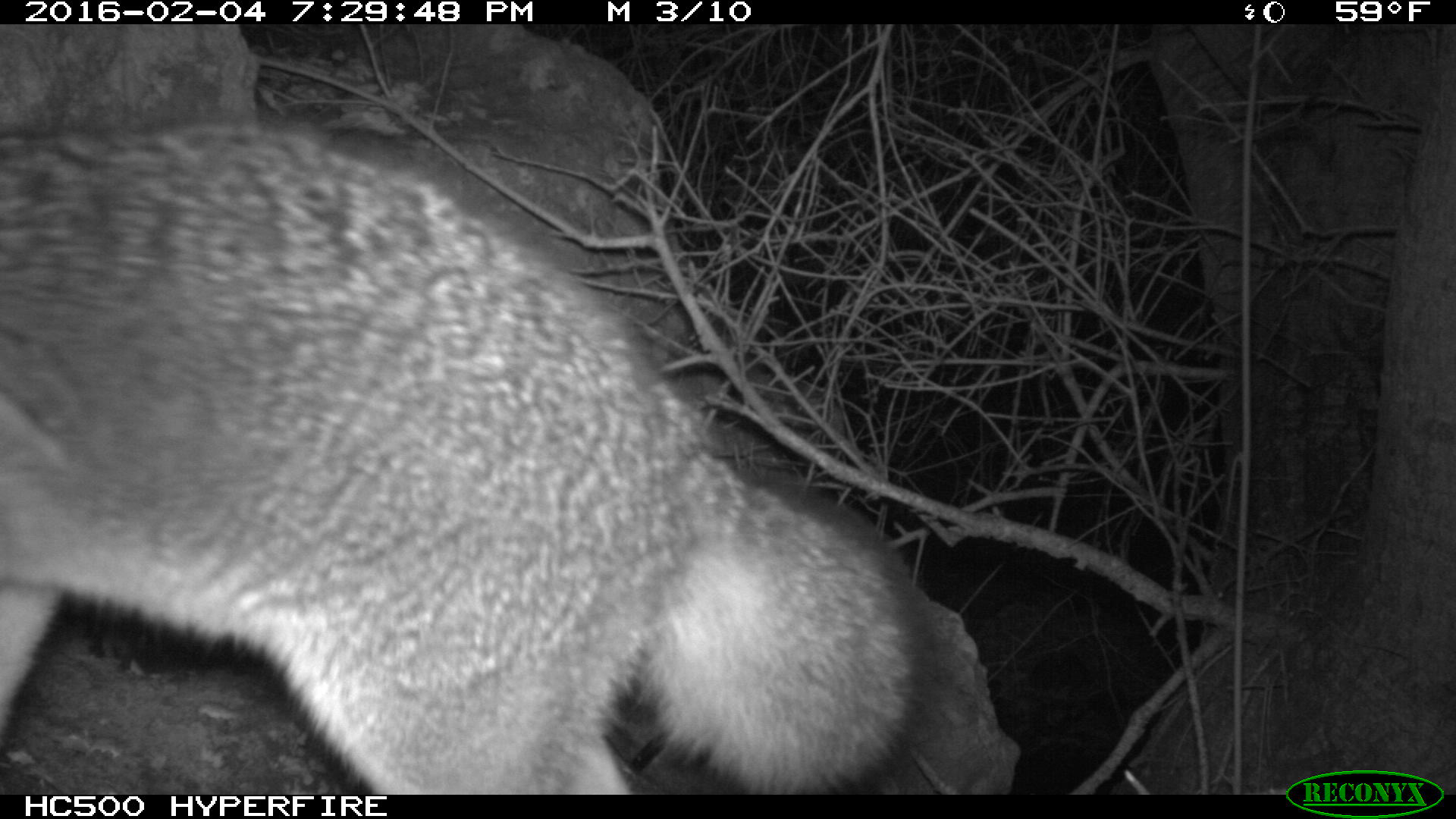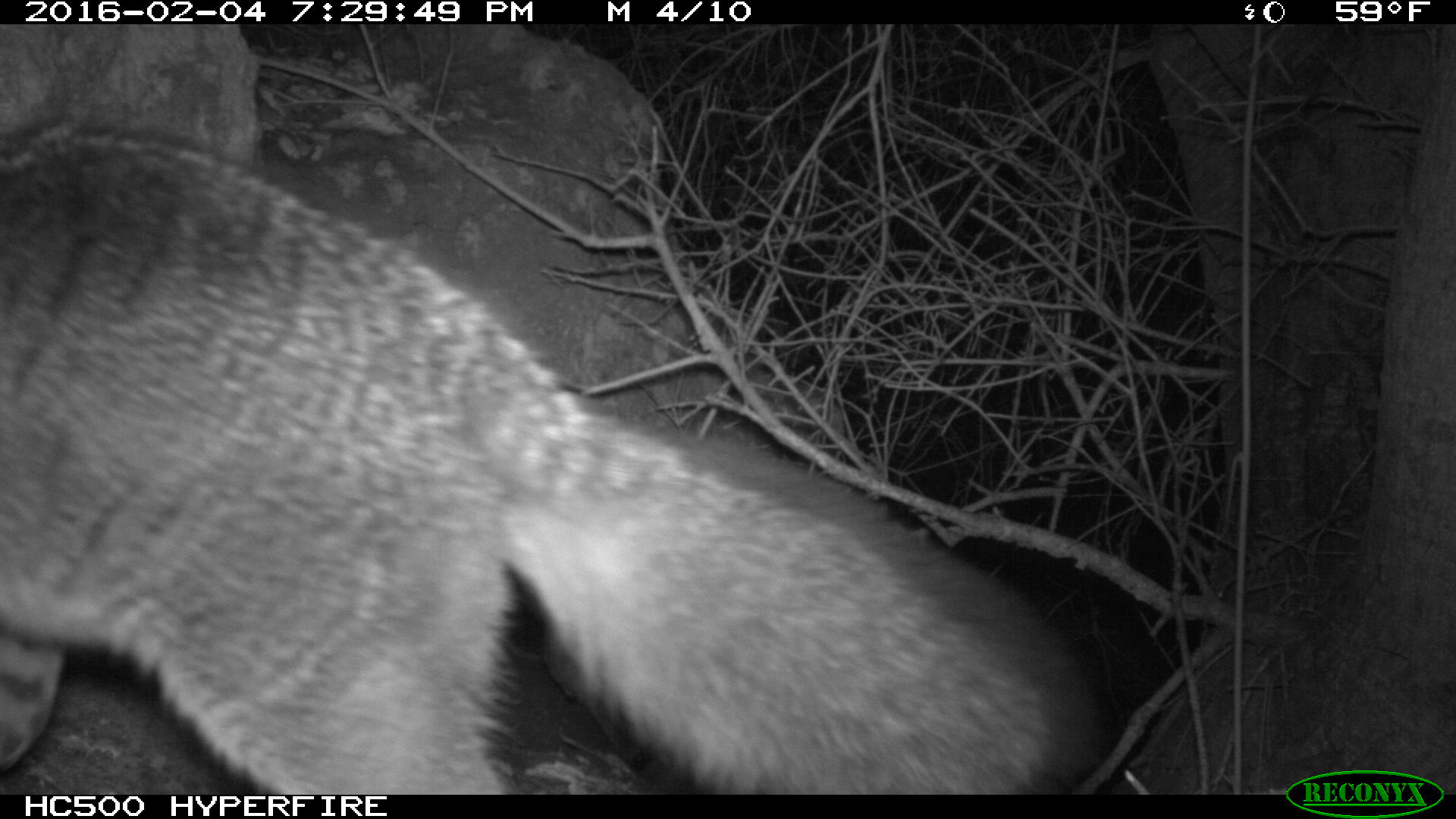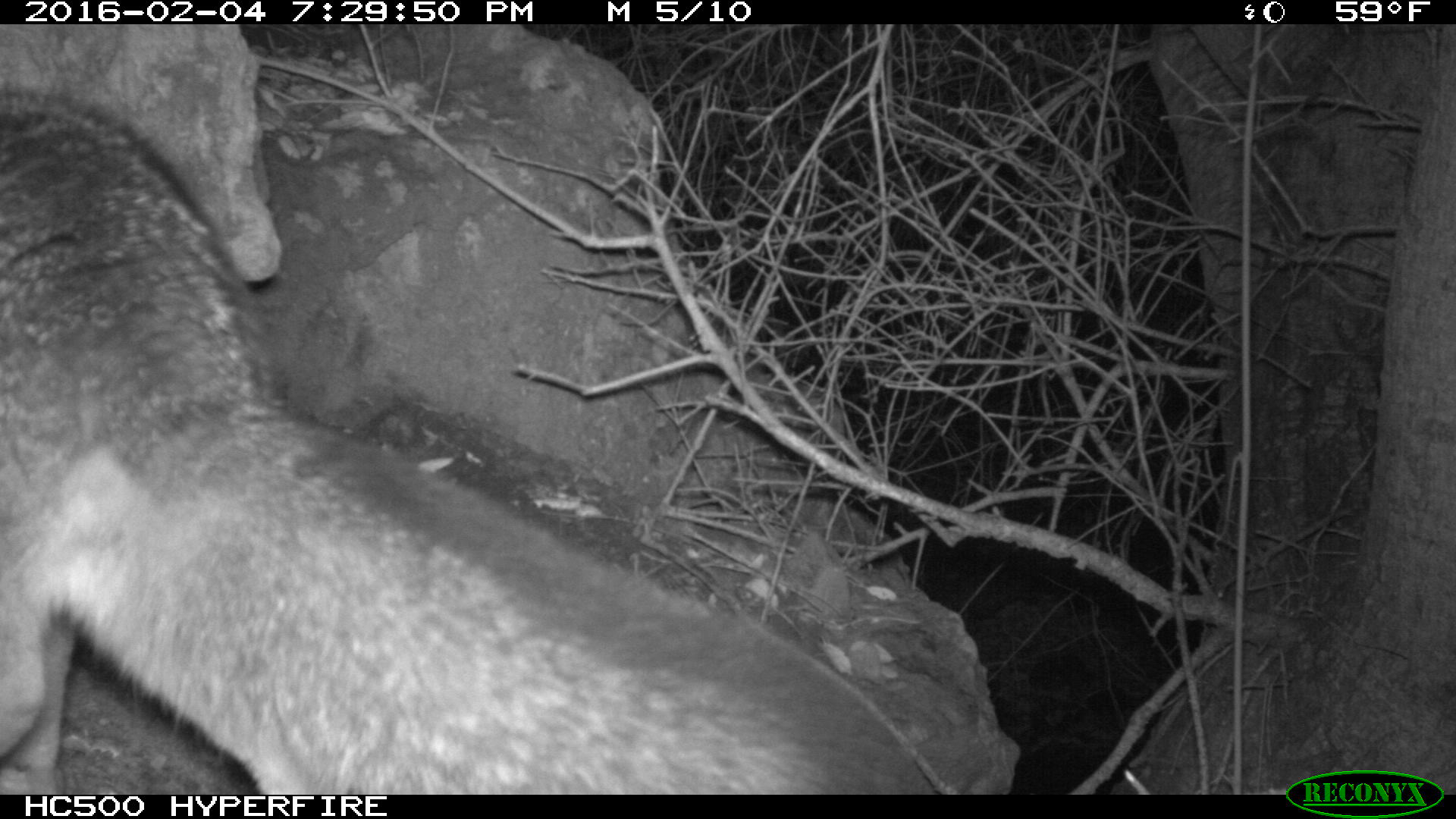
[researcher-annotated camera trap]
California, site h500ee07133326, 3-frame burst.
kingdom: Animalia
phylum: Chordata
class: Mammalia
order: Carnivora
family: Canidae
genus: Urocyon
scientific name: Urocyon littoralis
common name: island fox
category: fox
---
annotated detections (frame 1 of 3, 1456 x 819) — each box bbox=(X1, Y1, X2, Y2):
fox: bbox=(0, 118, 930, 792)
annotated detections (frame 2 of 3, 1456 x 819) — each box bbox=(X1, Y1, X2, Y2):
fox: bbox=(0, 113, 1110, 792)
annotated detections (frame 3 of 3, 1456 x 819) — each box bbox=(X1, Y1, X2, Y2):
fox: bbox=(0, 88, 880, 794)